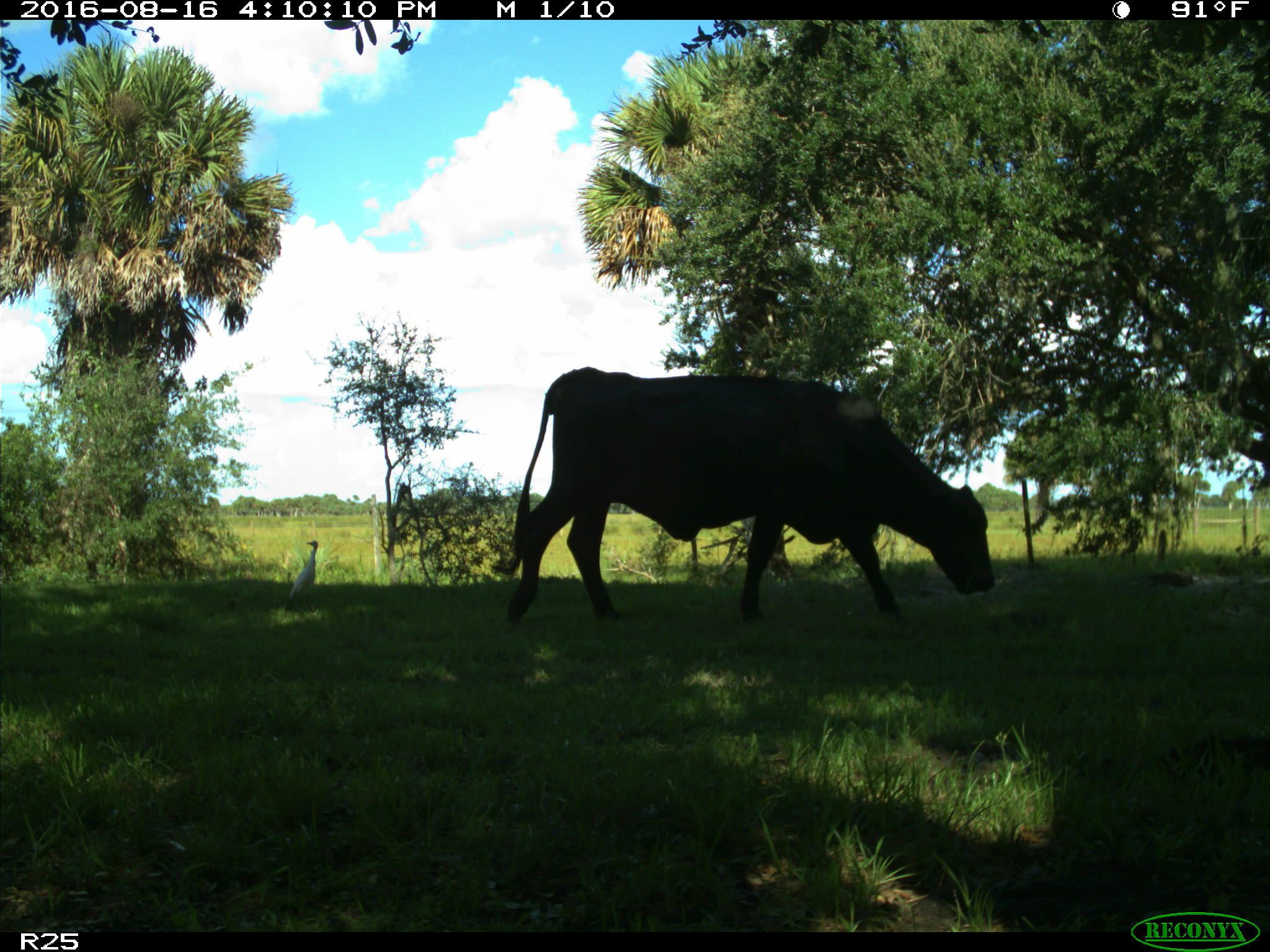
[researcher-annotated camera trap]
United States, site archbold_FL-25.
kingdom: Animalia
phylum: Chordata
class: Mammalia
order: Artiodactyla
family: Bovidae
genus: Bos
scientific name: Bos taurus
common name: domestic cow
Bos taurus (domestic cow).